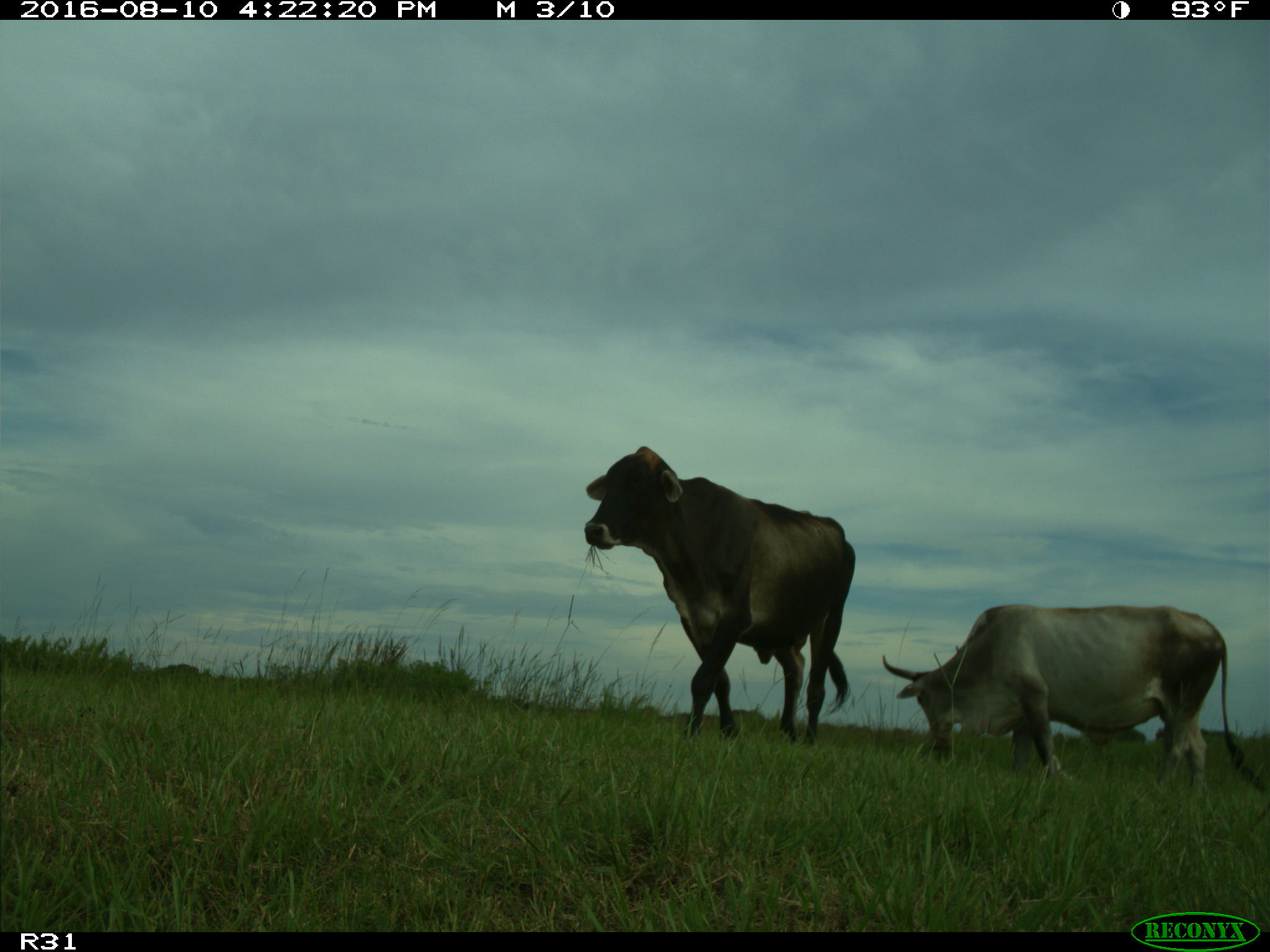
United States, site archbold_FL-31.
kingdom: Animalia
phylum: Chordata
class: Mammalia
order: Artiodactyla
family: Bovidae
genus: Bos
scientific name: Bos taurus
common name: domestic cow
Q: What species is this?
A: Bos taurus (domestic cow).